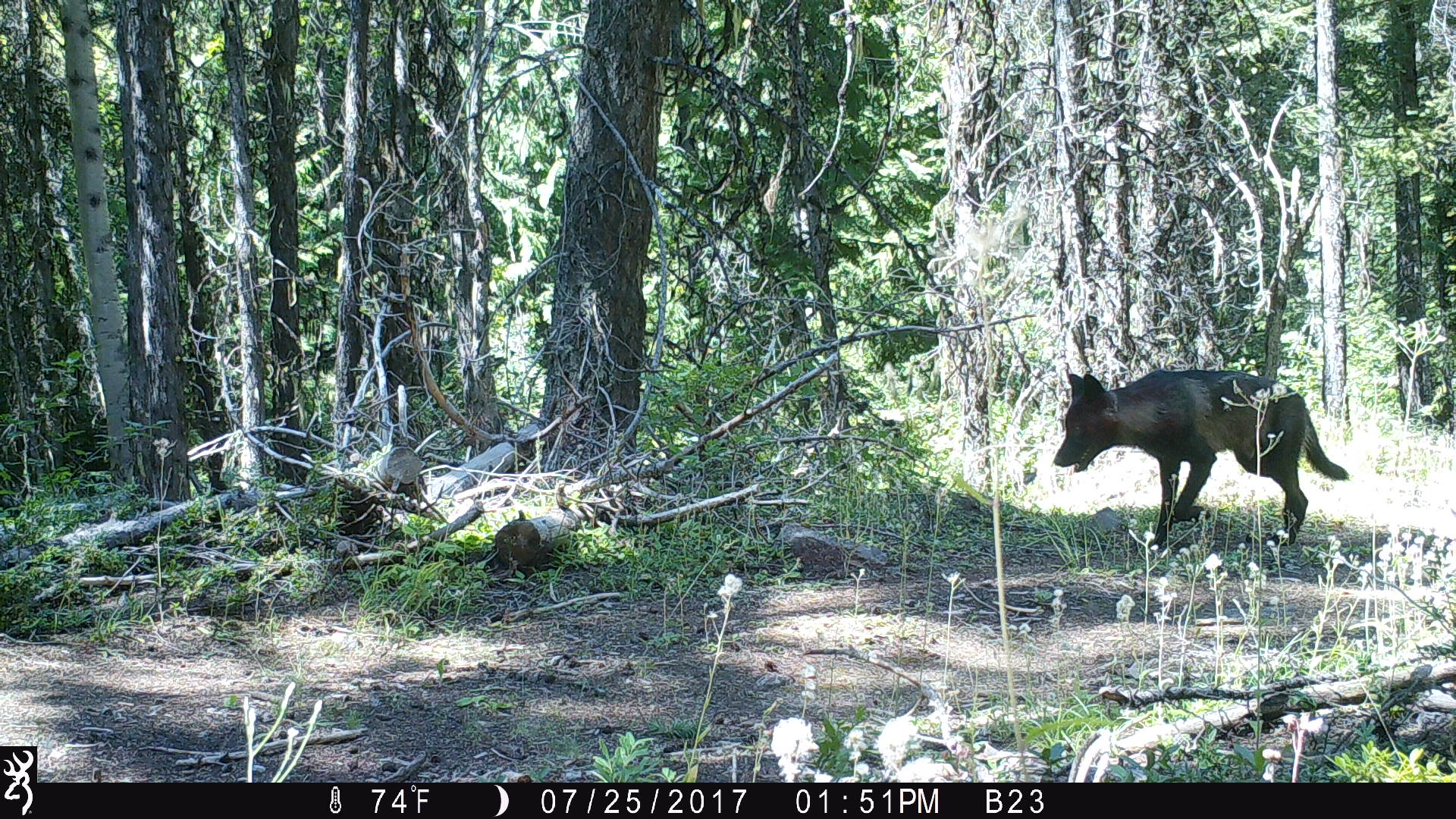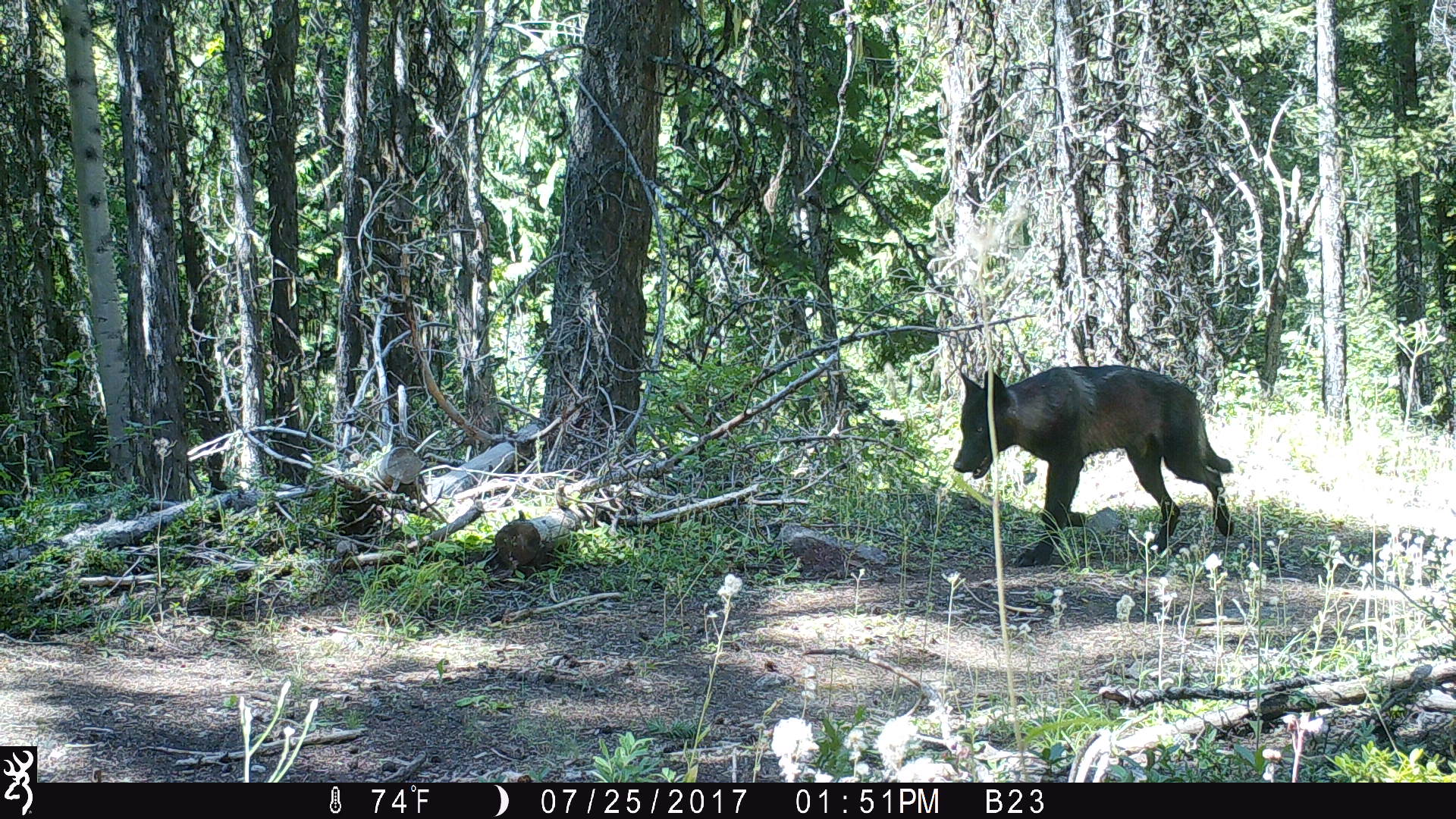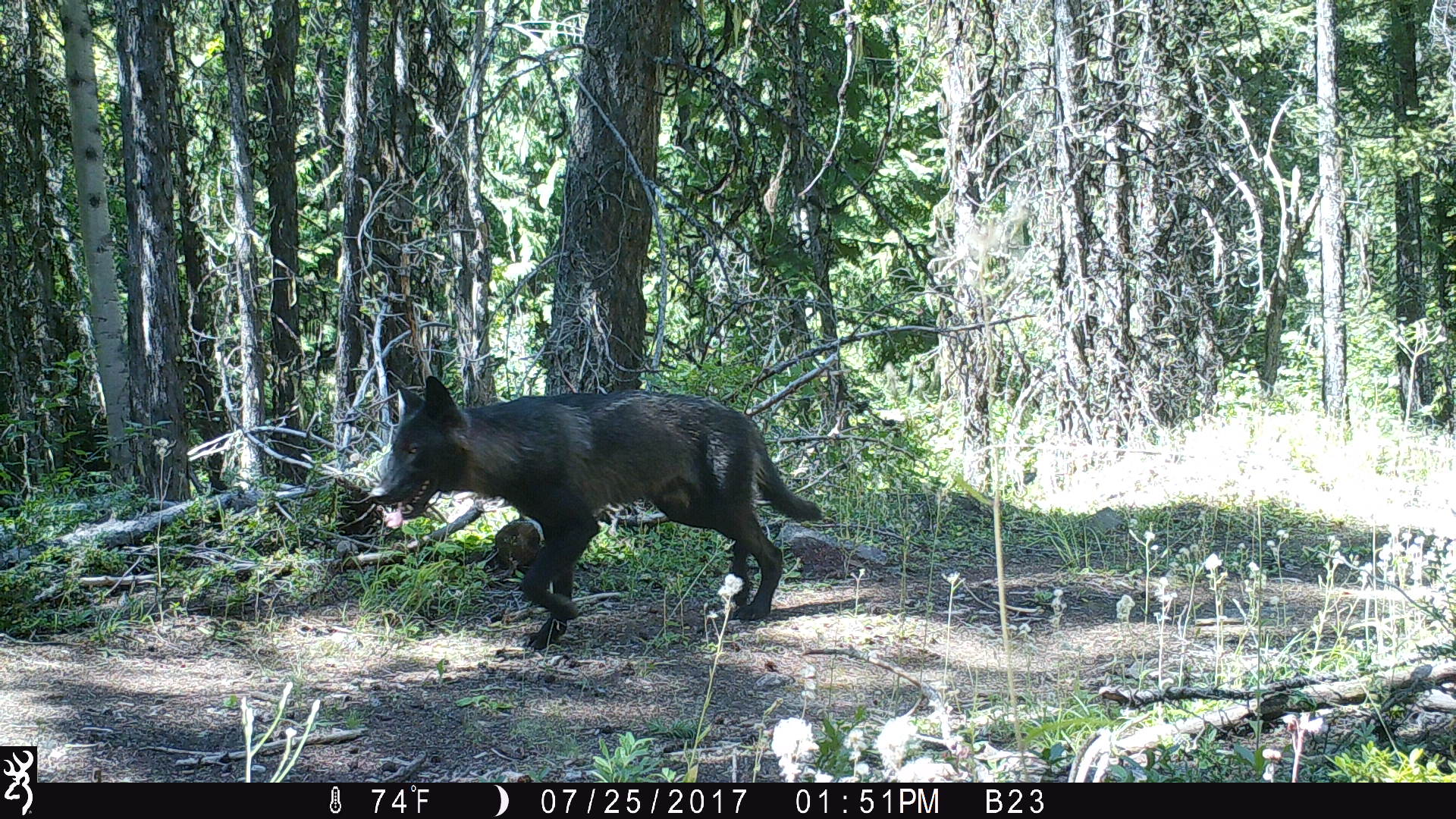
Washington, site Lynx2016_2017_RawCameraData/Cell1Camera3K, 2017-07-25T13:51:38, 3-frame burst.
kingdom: Animalia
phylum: Chordata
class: Mammalia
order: Carnivora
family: Canidae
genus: Canis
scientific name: Canis lupus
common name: gray wolf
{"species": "Canis lupus (gray wolf)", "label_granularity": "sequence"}